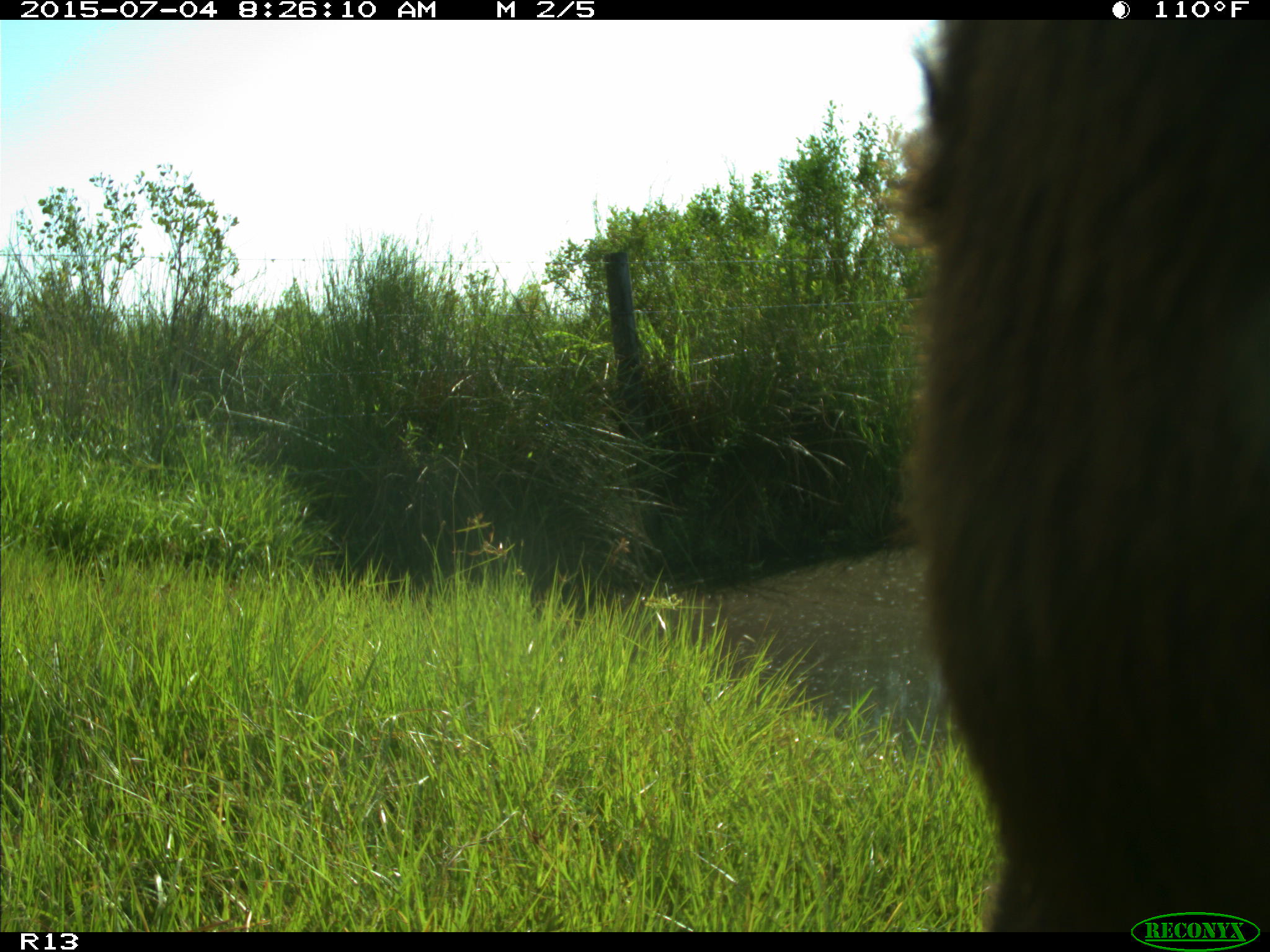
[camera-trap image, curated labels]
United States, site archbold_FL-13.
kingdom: Animalia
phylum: Chordata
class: Mammalia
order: Artiodactyla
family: Bovidae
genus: Bos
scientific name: Bos taurus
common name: domestic cow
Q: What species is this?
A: Bos taurus (domestic cow).